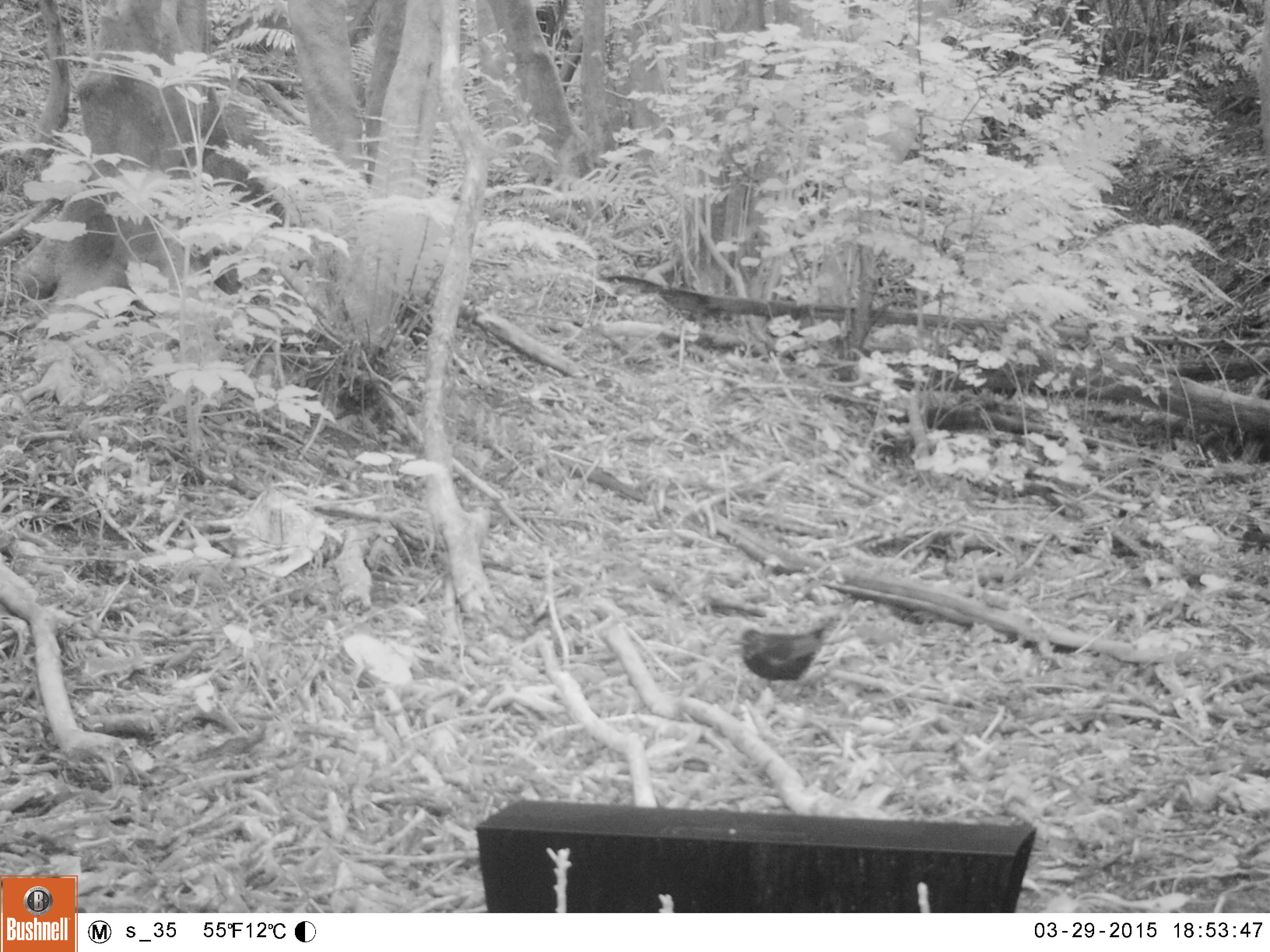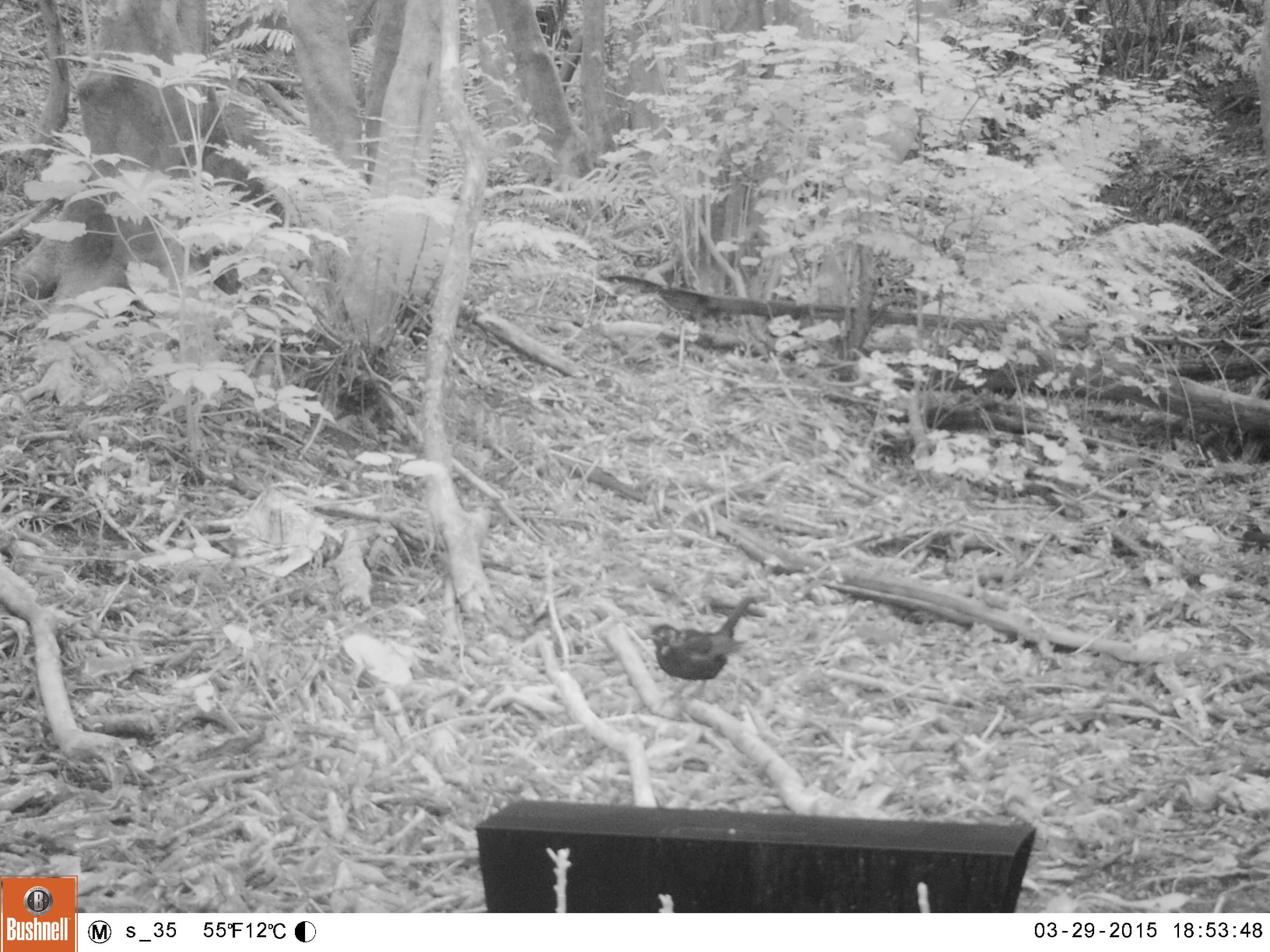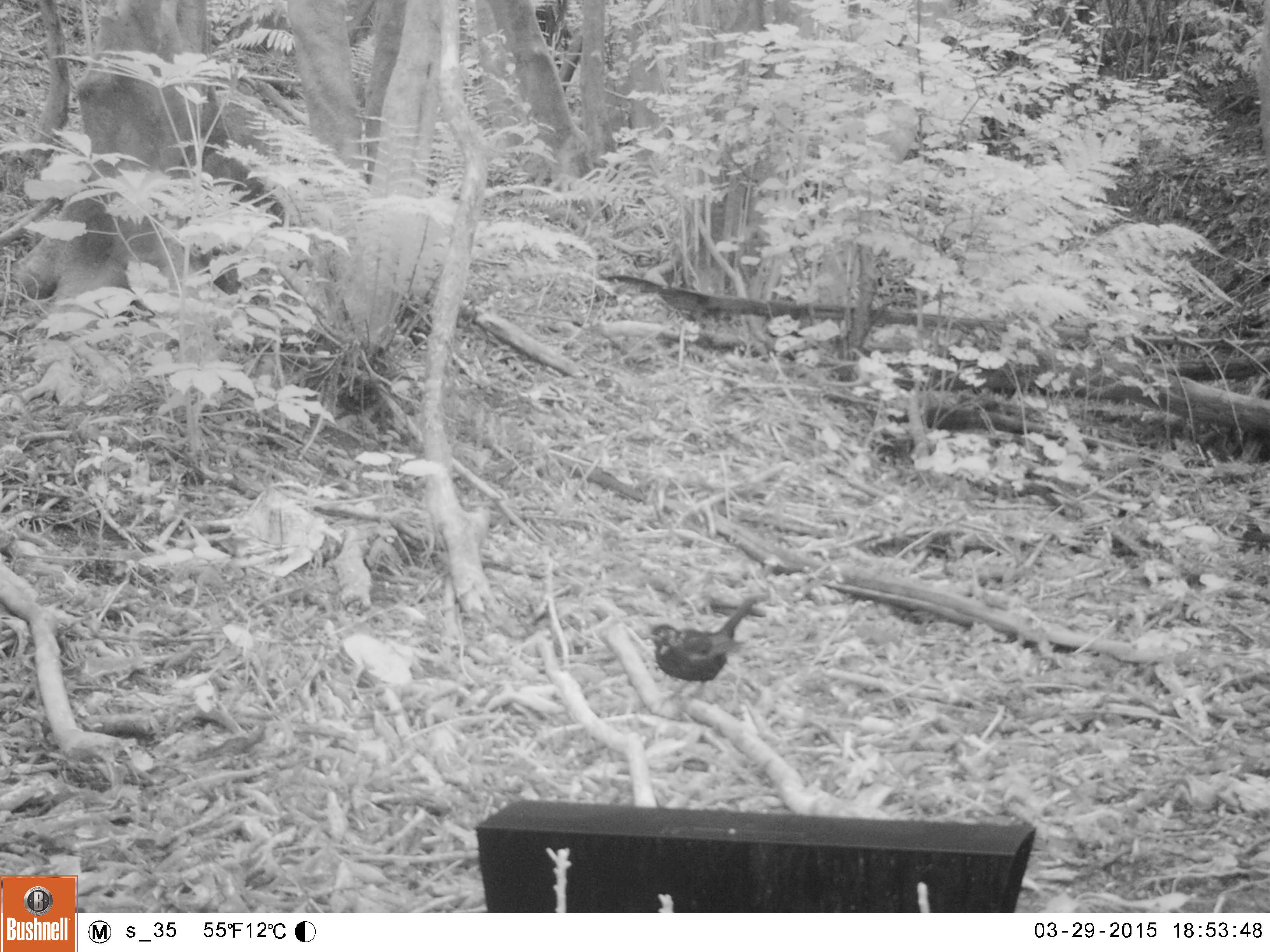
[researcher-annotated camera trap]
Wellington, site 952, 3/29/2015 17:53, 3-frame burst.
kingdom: Animalia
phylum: Chordata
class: Aves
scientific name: Aves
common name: bird